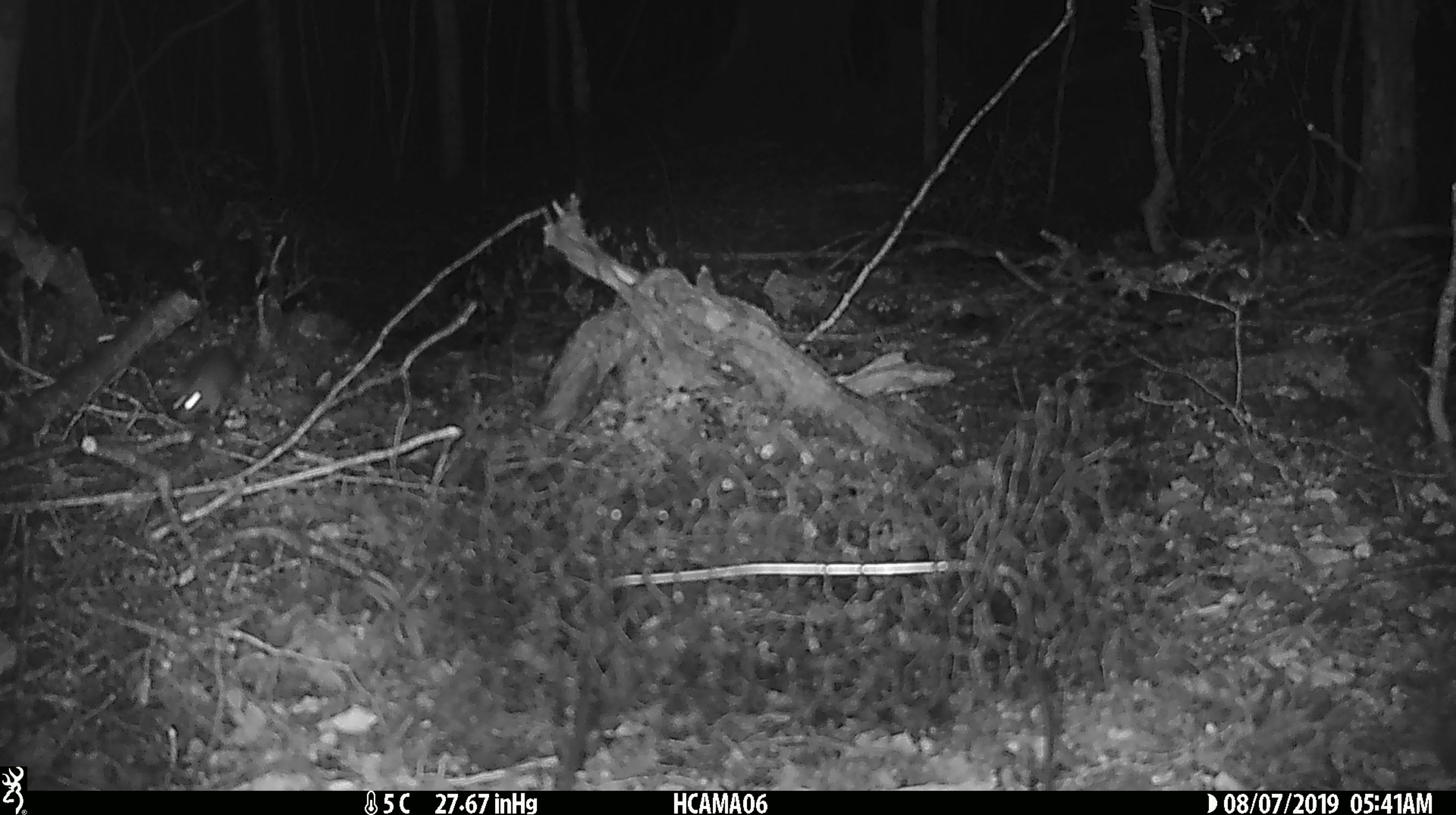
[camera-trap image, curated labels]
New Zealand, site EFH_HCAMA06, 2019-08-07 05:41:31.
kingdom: Animalia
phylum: Chordata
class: Mammalia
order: Rodentia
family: Muridae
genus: Mus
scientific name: Mus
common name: mouse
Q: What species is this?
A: Mouse (Mus).